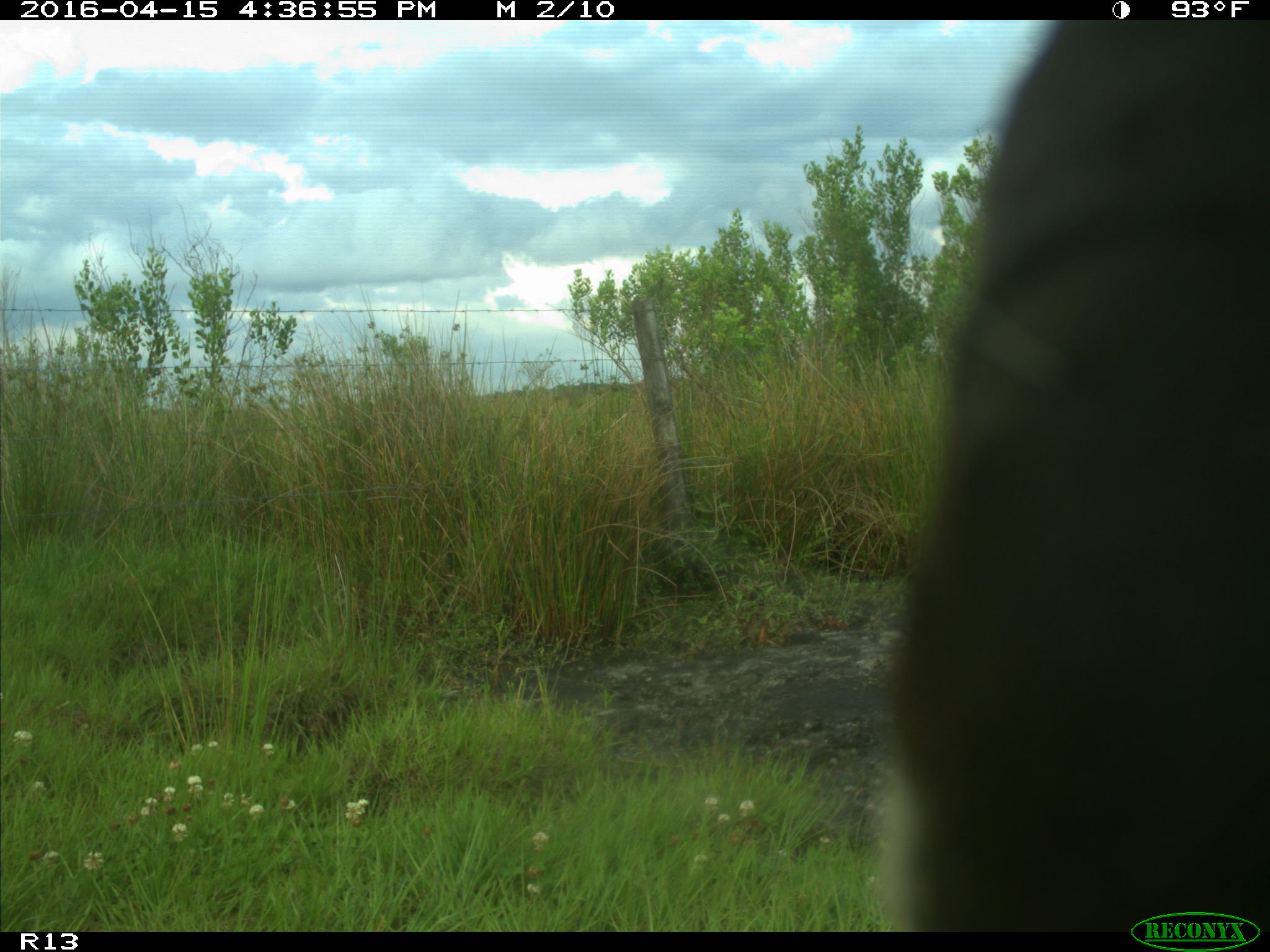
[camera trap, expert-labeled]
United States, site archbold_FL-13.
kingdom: Animalia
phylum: Chordata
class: Mammalia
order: Artiodactyla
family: Bovidae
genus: Bos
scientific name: Bos taurus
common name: domestic cow